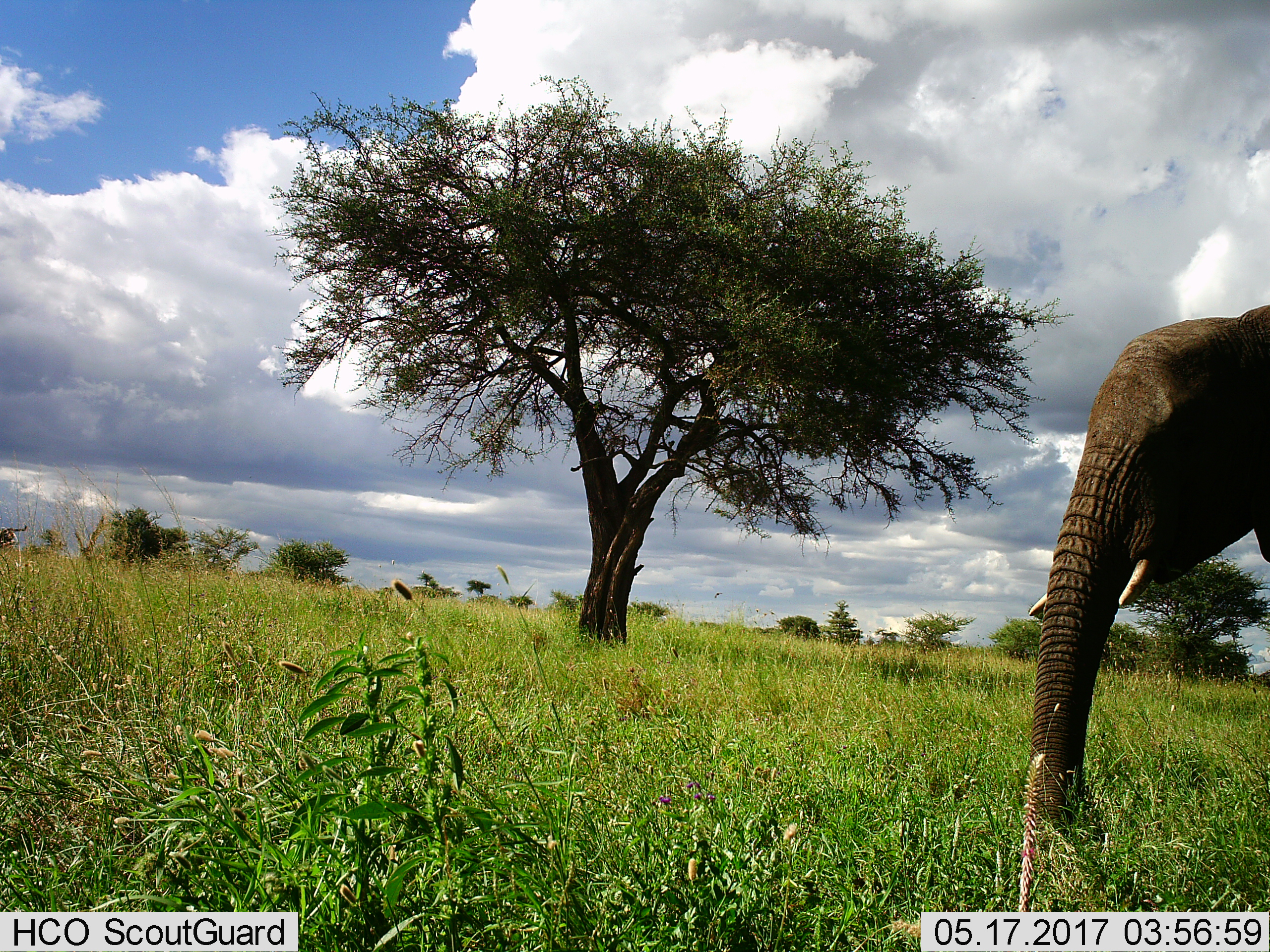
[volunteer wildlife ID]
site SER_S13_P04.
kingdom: Animalia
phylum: Chordata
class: Mammalia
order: Proboscidea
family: Elephantidae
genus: Loxodonta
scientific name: Loxodonta africana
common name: african bush elephant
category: elephant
Elephant (african bush elephant) (Loxodonta africana), count 1. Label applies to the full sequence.